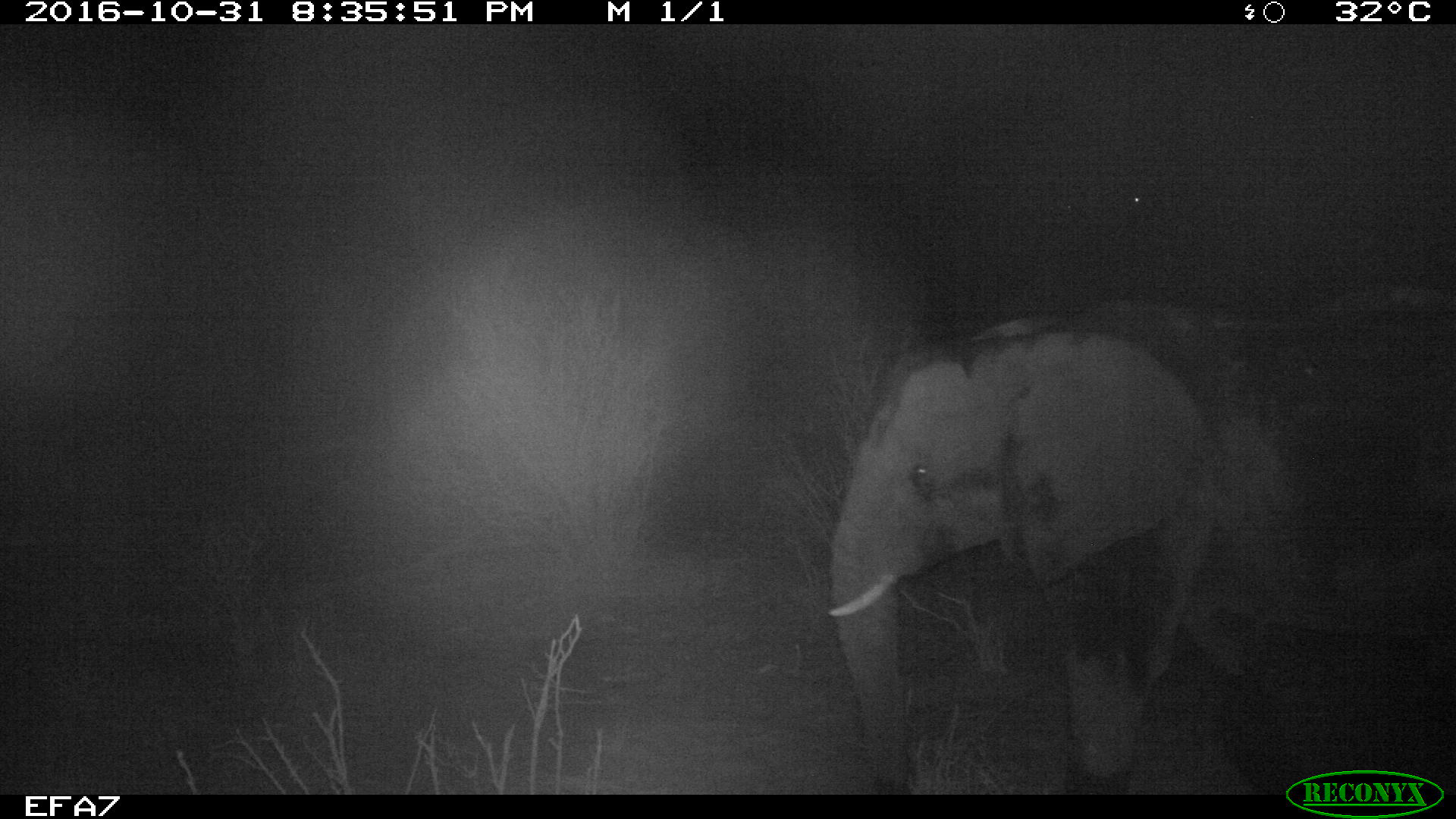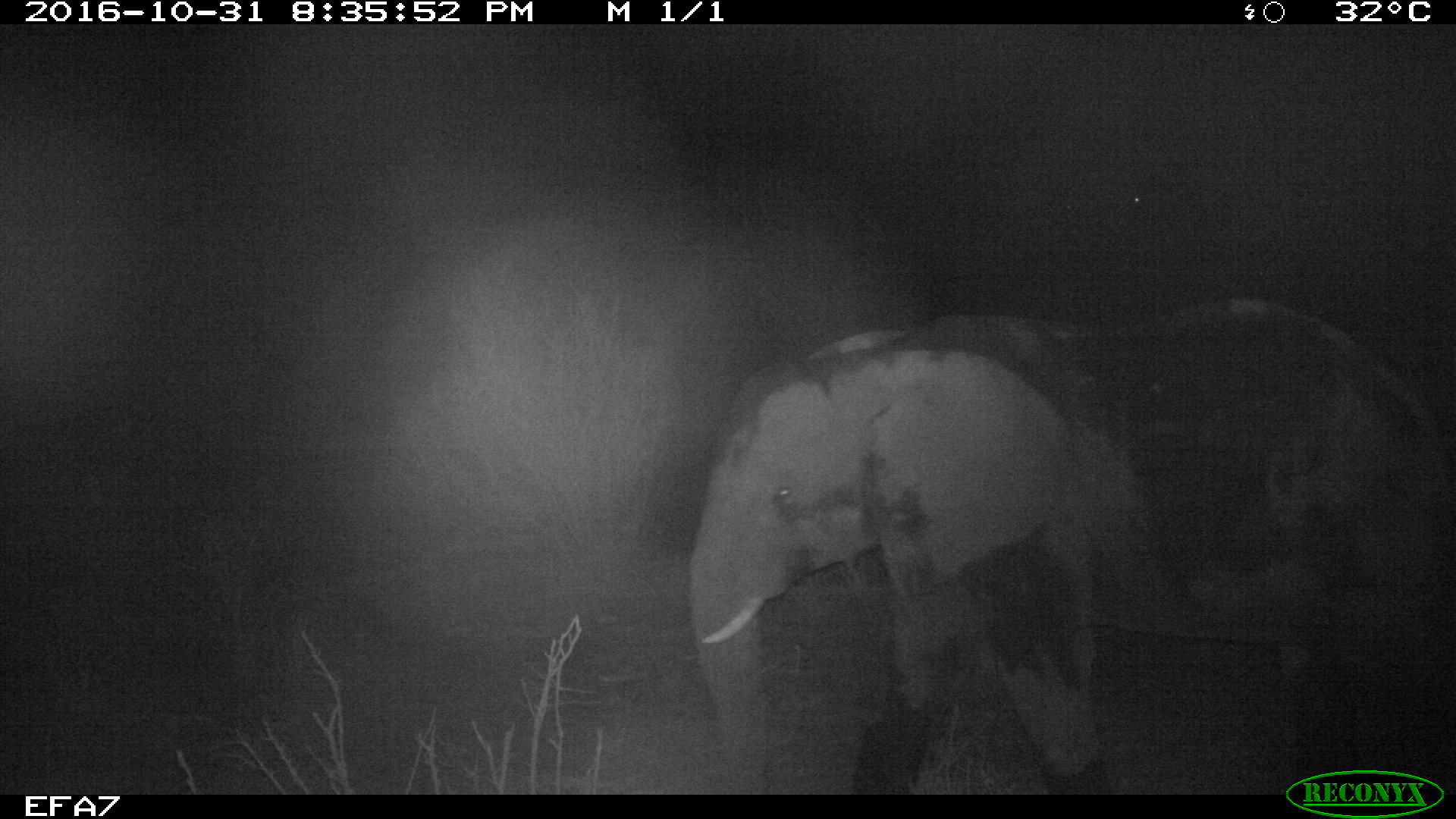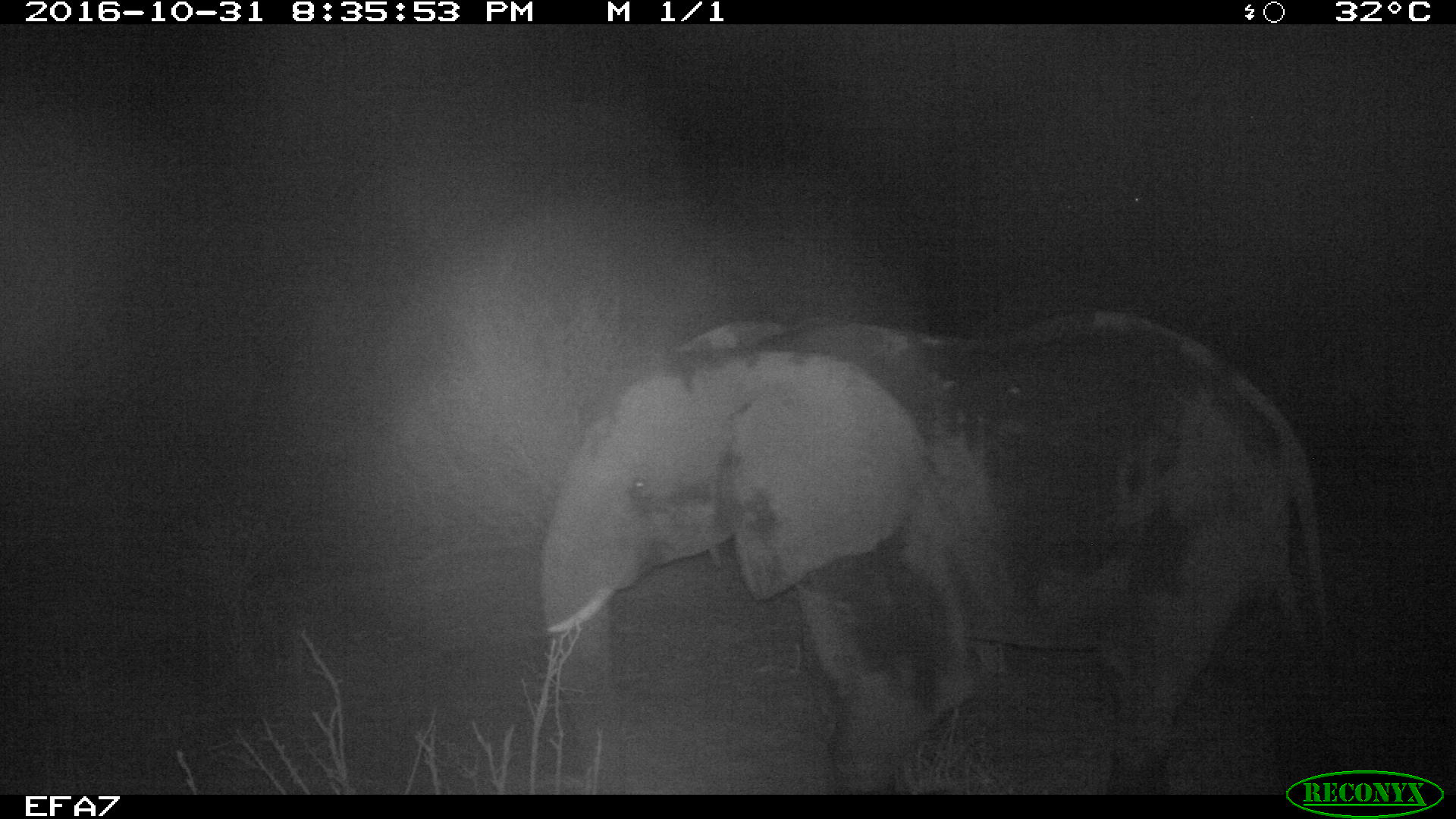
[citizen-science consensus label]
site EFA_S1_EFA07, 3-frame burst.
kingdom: Animalia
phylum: Chordata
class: Mammalia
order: Proboscidea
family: Elephantidae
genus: Loxodonta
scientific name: Loxodonta africana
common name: african bush elephant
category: elephant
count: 1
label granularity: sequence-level